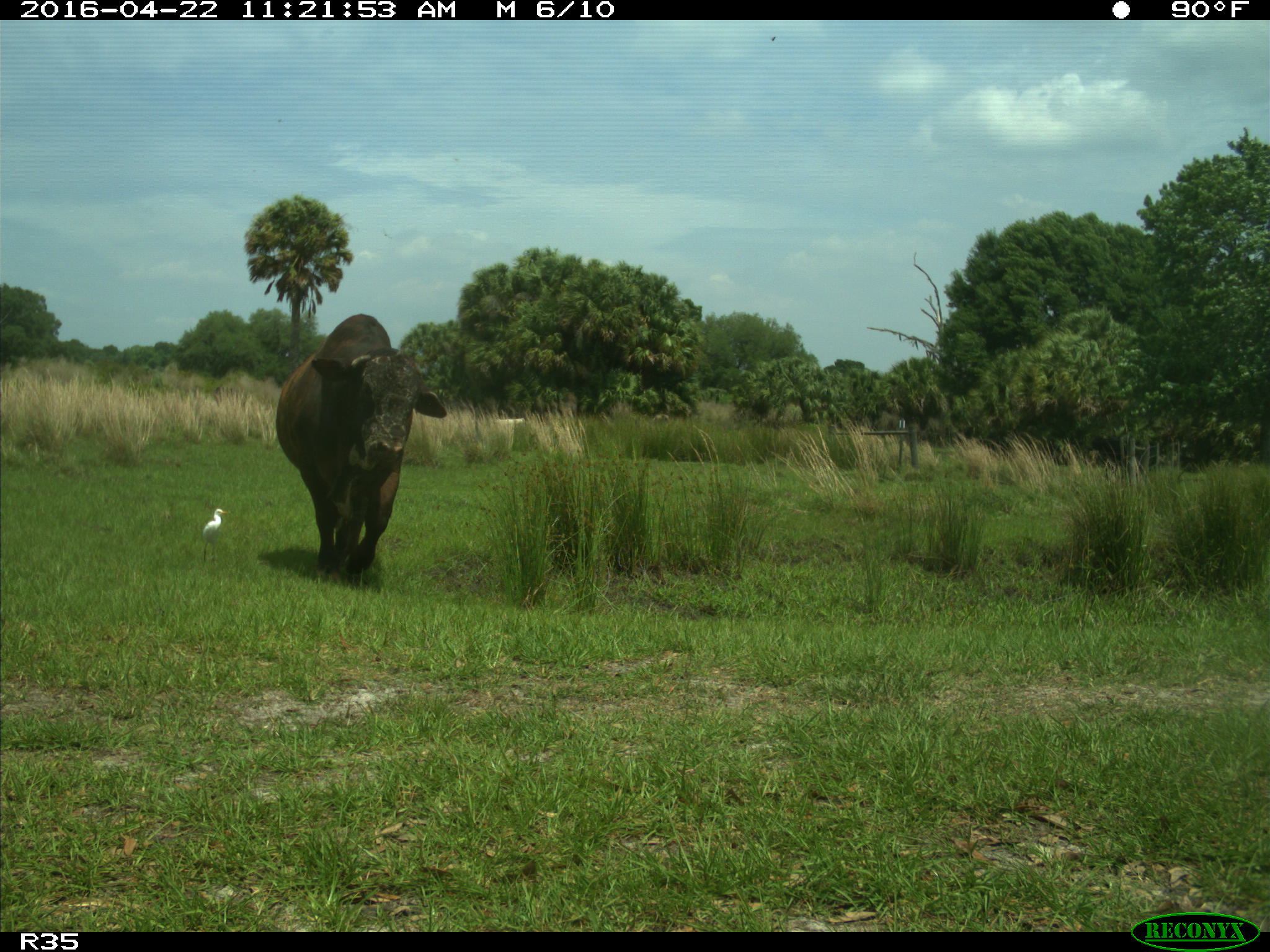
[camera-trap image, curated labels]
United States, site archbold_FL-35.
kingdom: Animalia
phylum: Chordata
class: Mammalia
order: Artiodactyla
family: Bovidae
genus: Bos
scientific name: Bos taurus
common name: domestic cow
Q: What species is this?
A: Bos taurus (domestic cow).